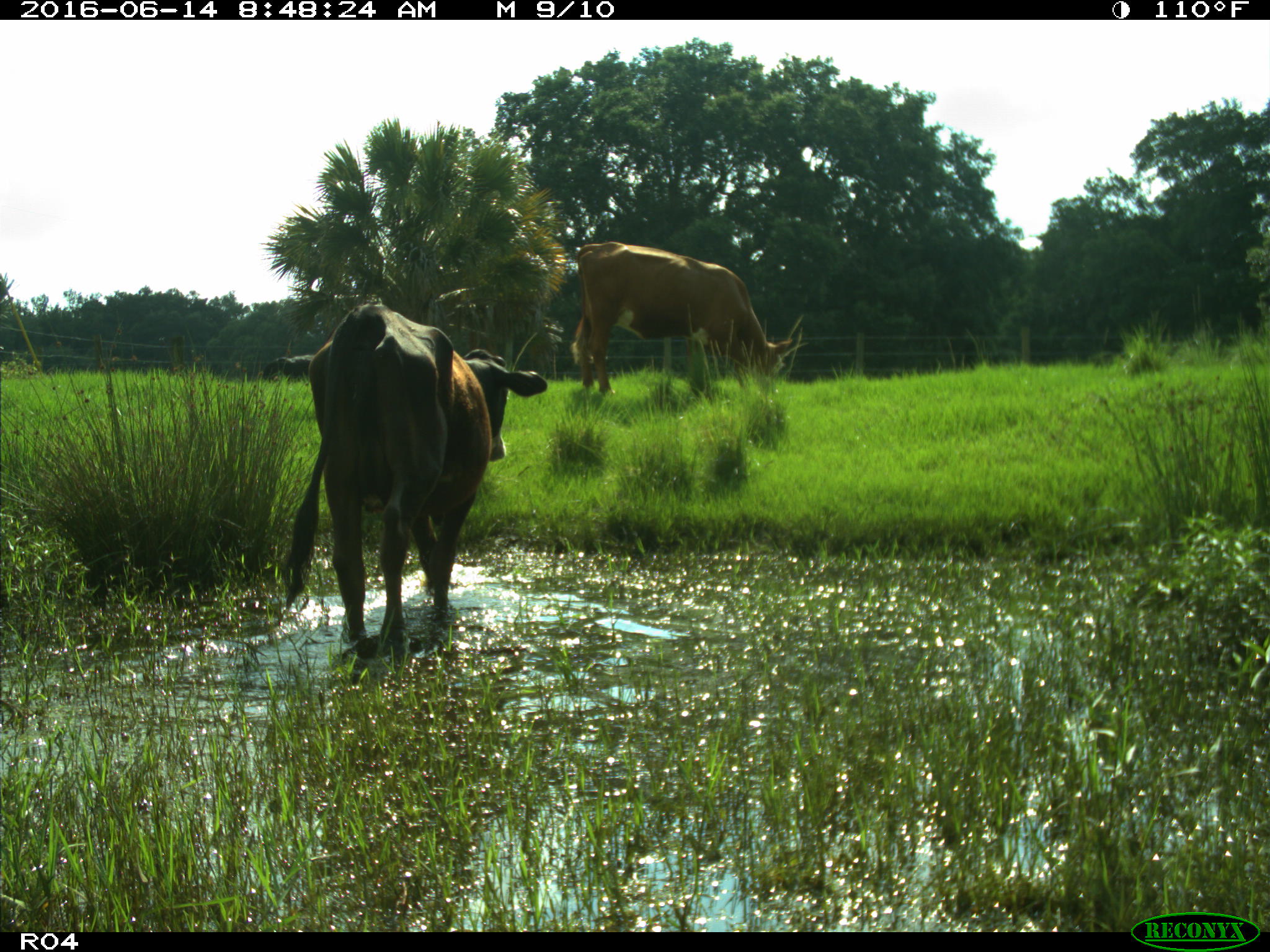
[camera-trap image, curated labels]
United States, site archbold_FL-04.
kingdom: Animalia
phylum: Chordata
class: Mammalia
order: Artiodactyla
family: Bovidae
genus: Bos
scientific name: Bos taurus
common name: domestic cow